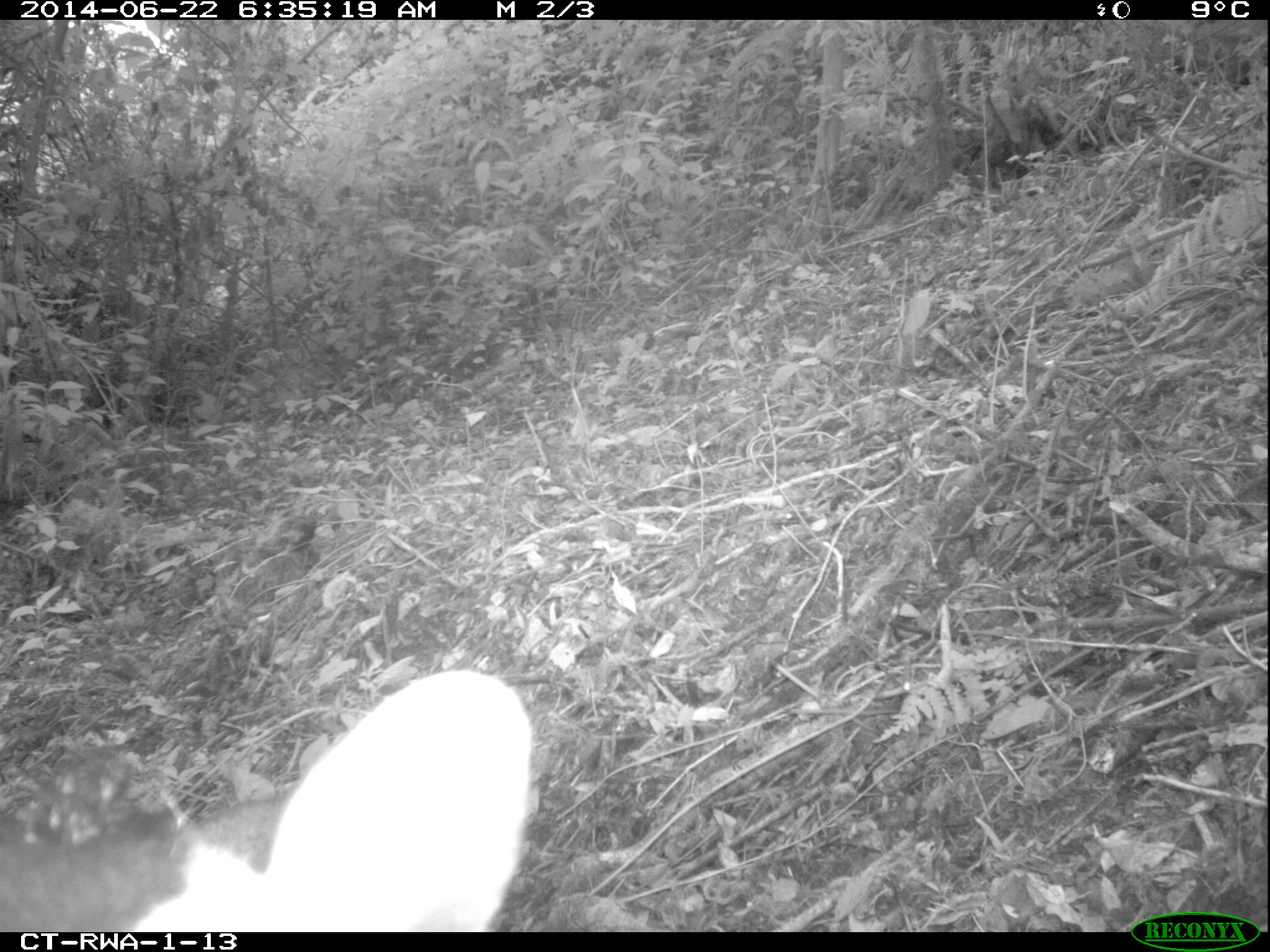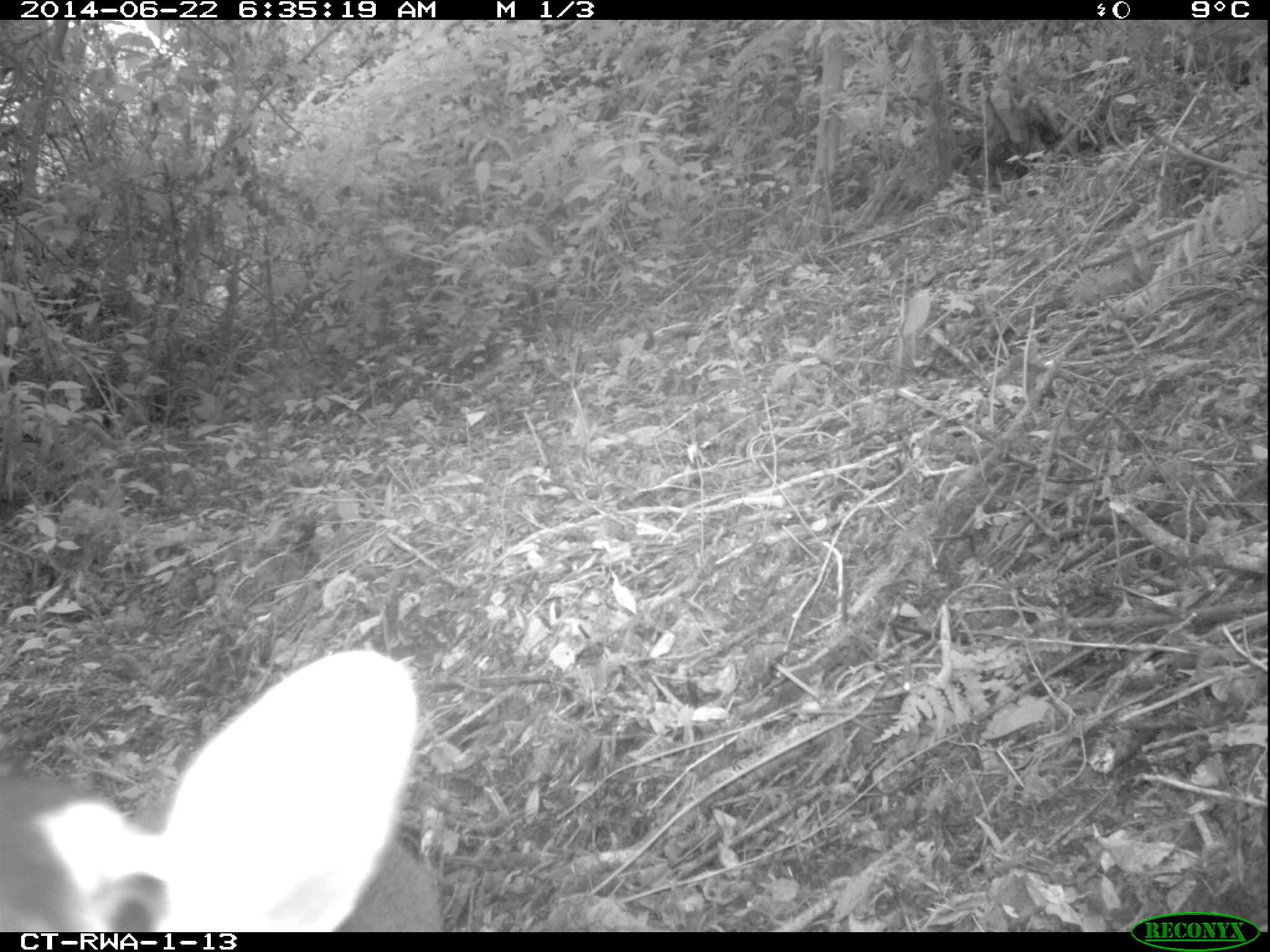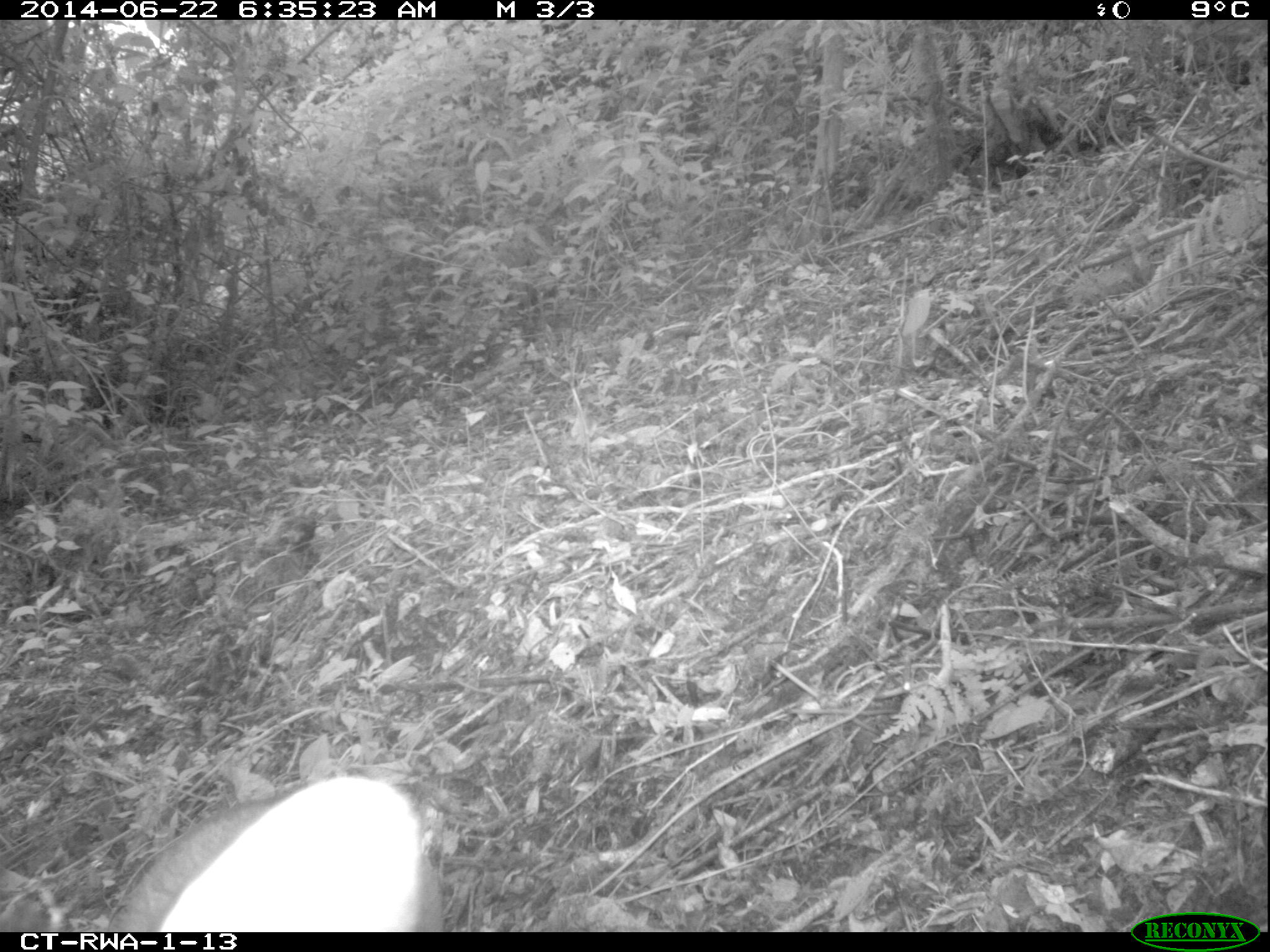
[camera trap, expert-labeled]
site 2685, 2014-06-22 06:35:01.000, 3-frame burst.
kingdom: Animalia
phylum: Chordata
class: Mammalia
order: Artiodactyla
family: Bovidae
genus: Cephalophus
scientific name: Cephalophus nigrifrons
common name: black-fronted duiker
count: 1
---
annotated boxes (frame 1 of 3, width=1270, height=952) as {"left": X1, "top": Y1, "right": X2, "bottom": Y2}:
cephalophus nigrifrons: {"left": 0, "top": 669, "right": 531, "bottom": 931}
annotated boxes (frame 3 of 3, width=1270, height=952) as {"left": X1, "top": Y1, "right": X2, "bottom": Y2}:
cephalophus nigrifrons: {"left": 96, "top": 773, "right": 443, "bottom": 931}